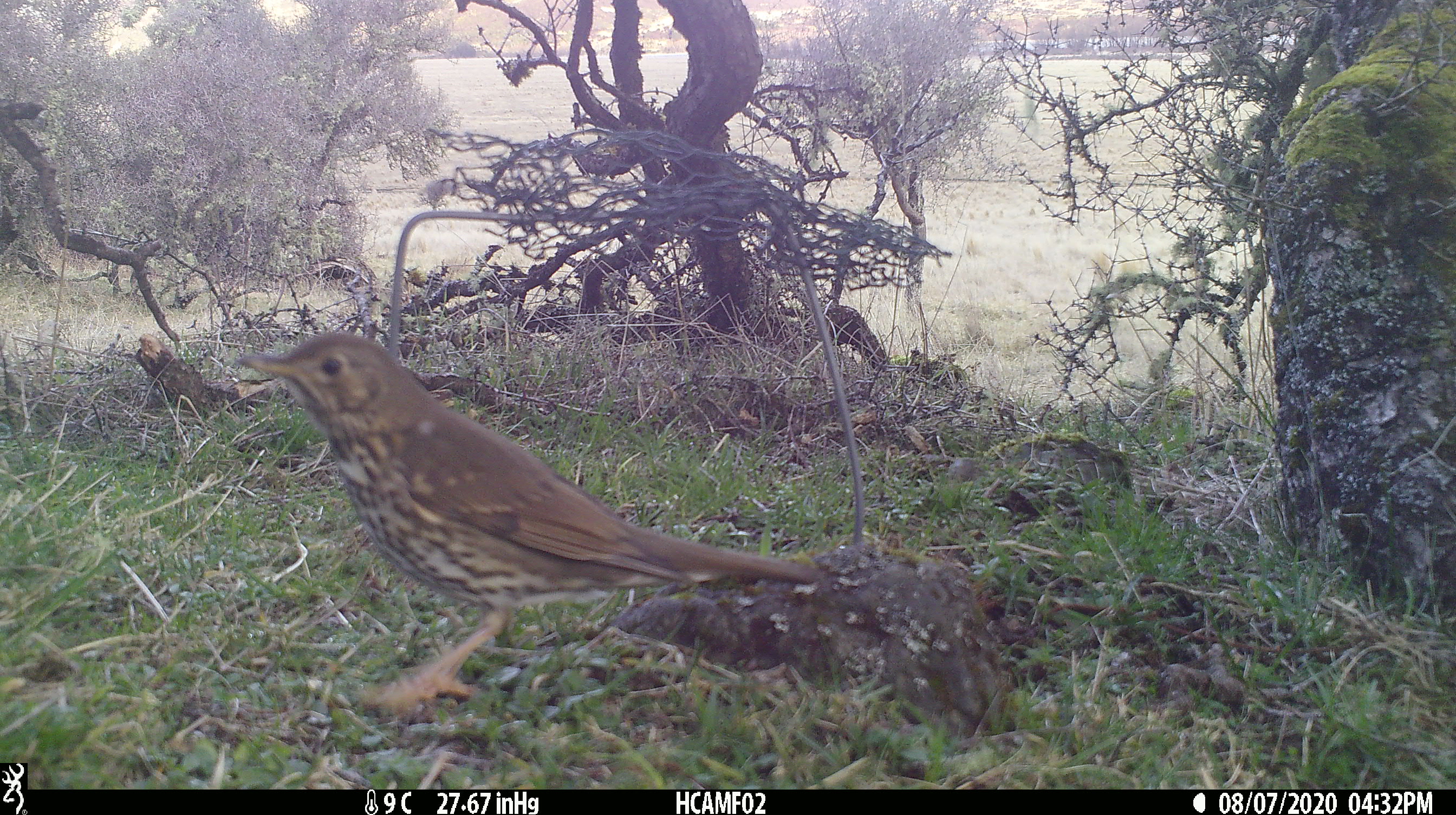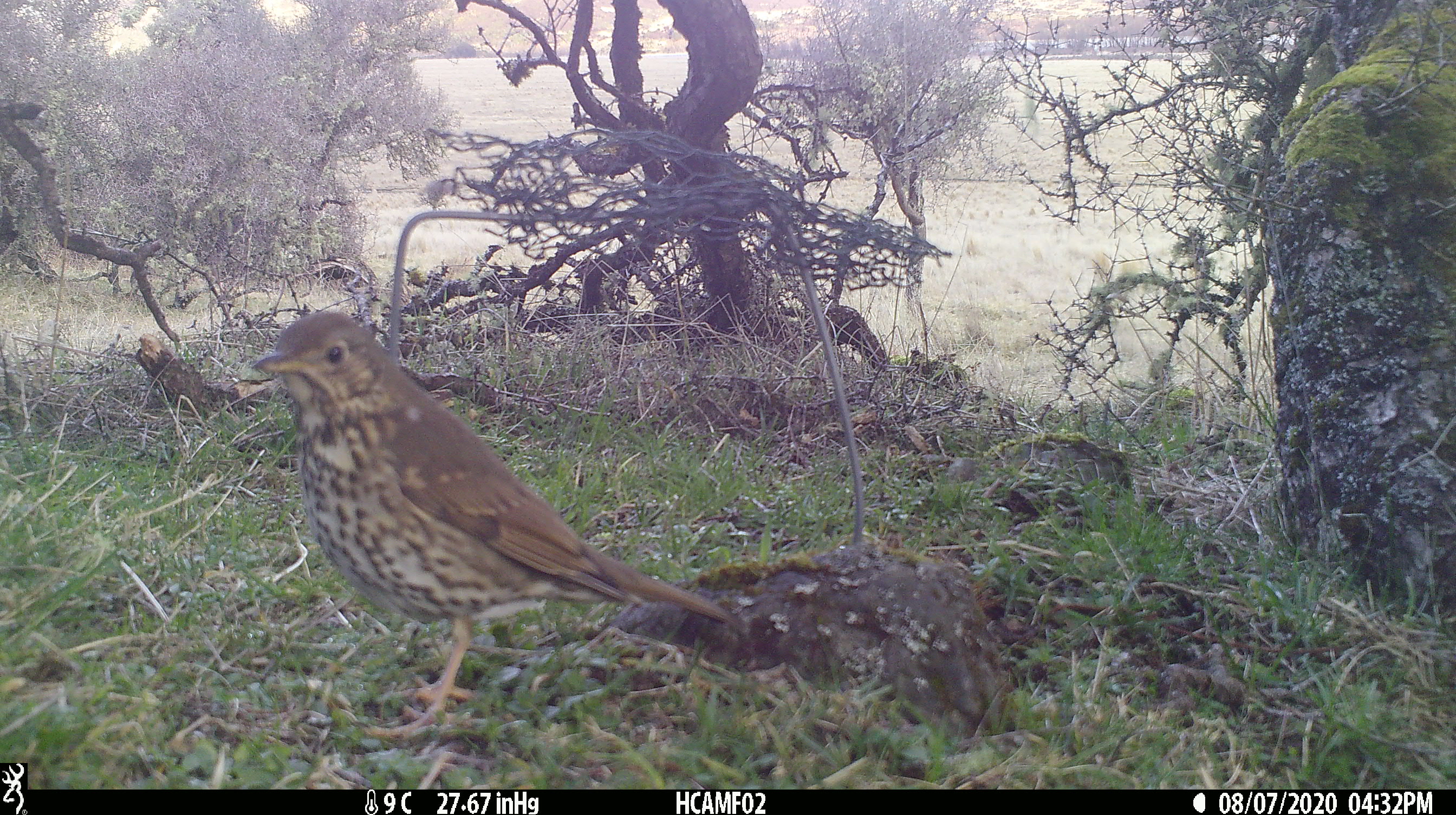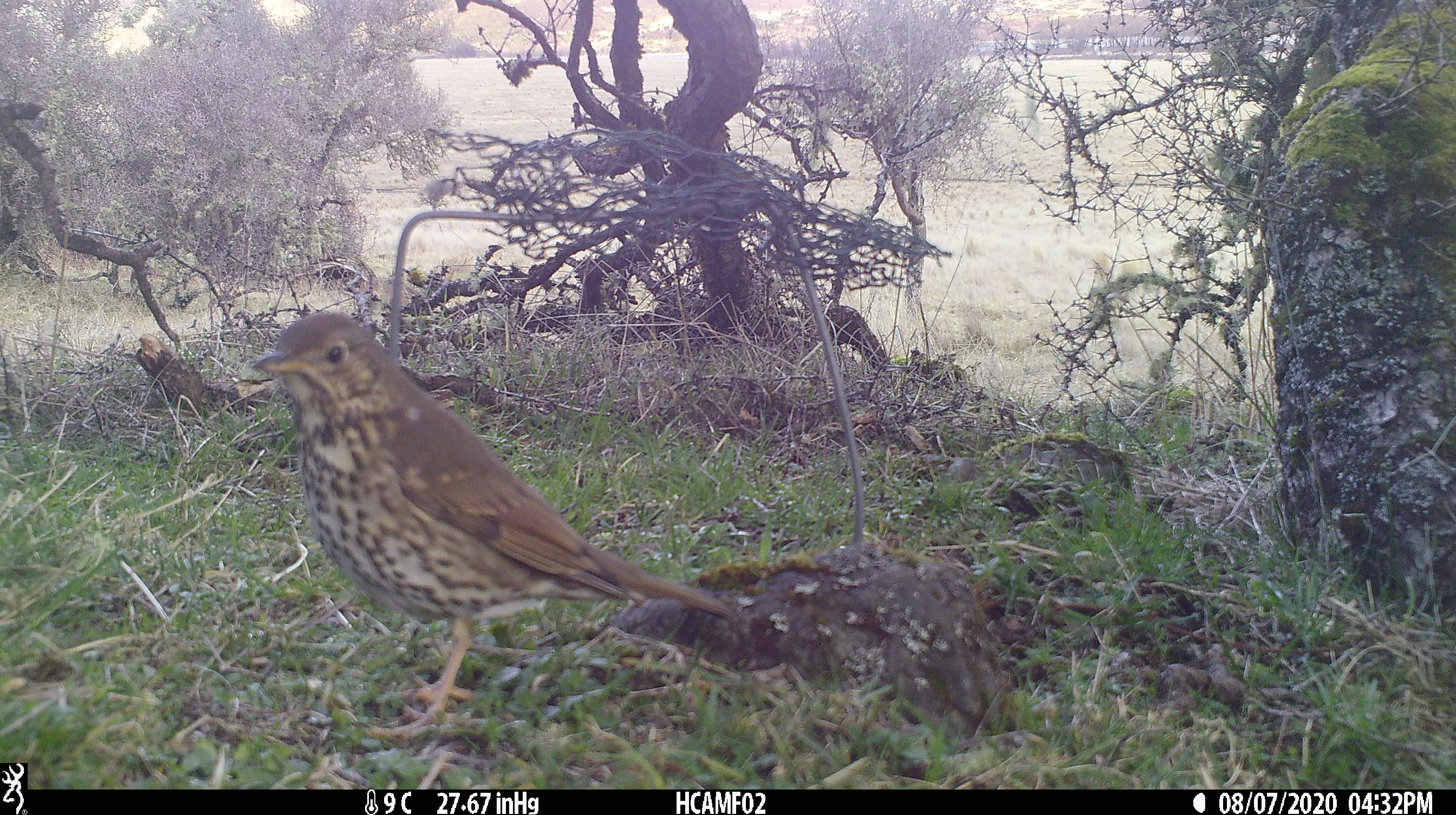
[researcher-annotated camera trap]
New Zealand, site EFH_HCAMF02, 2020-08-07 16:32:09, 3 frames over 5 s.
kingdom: Animalia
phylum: Chordata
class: Aves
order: Passeriformes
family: Turdidae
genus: Turdus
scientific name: Turdus philomelos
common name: song thrush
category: thrush